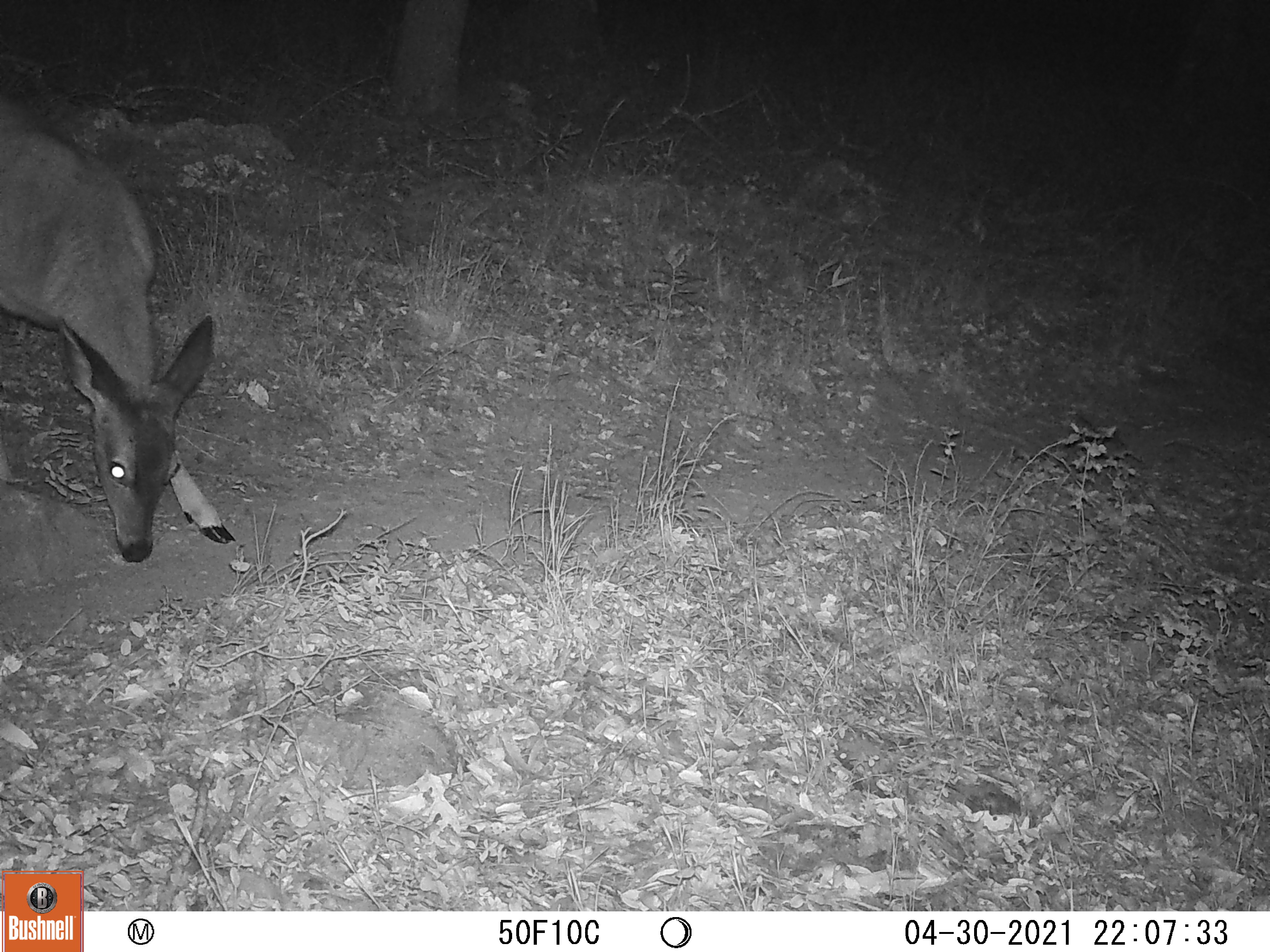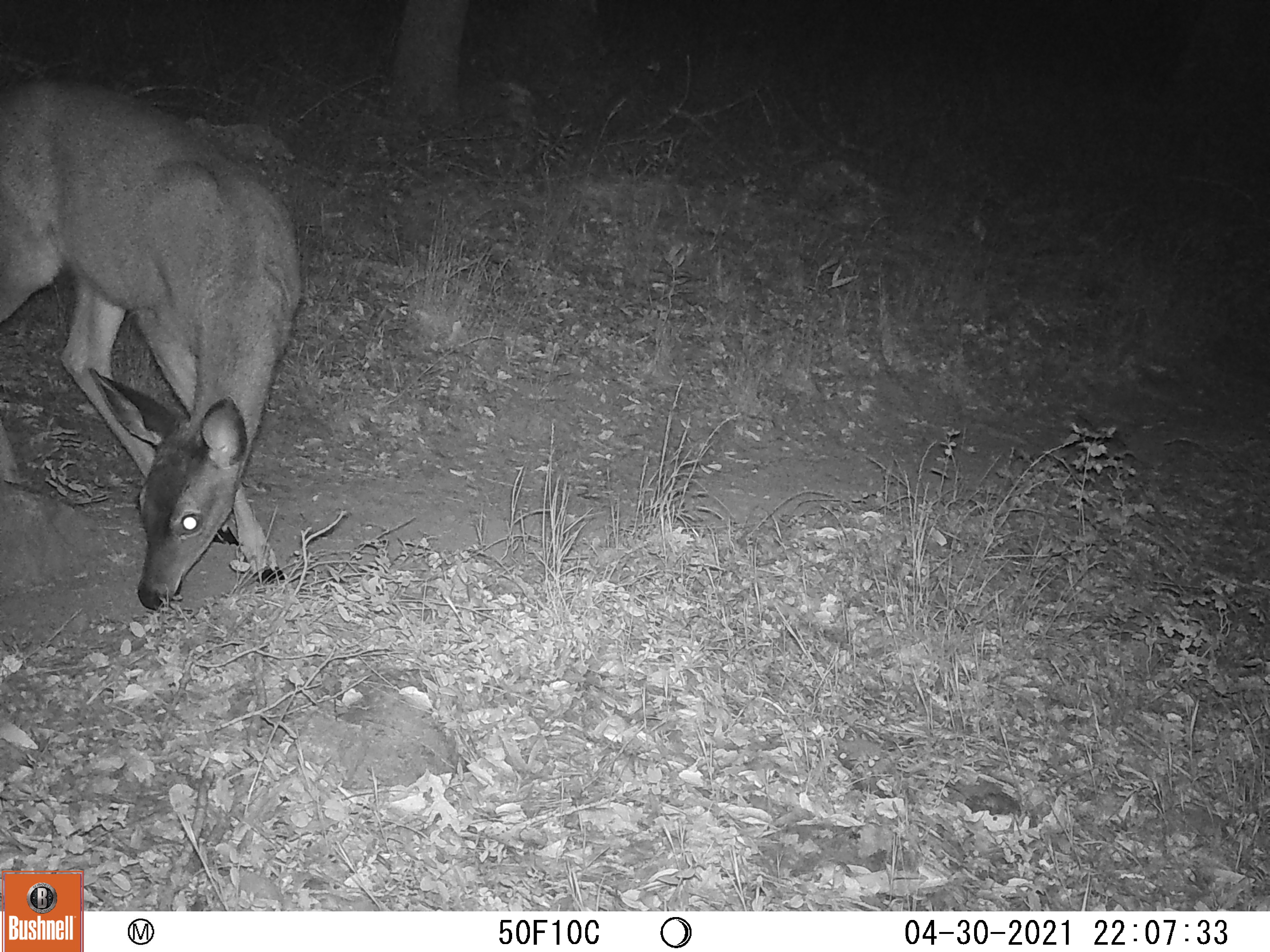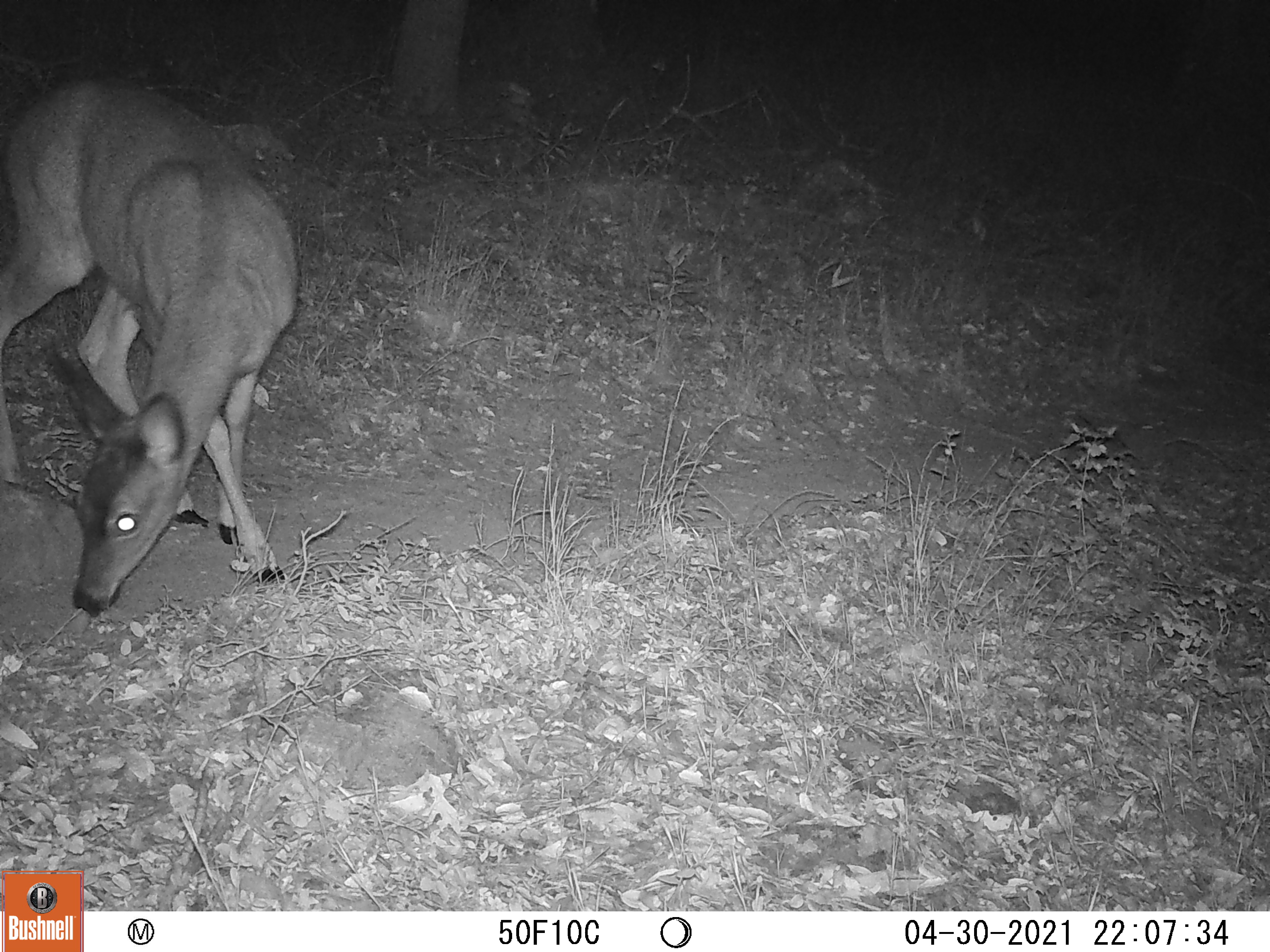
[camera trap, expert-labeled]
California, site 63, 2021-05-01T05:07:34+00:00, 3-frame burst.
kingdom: Animalia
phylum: Chordata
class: Mammalia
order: Artiodactyla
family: Cervidae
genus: Odocoileus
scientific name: Odocoileus hemionus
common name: mule deer